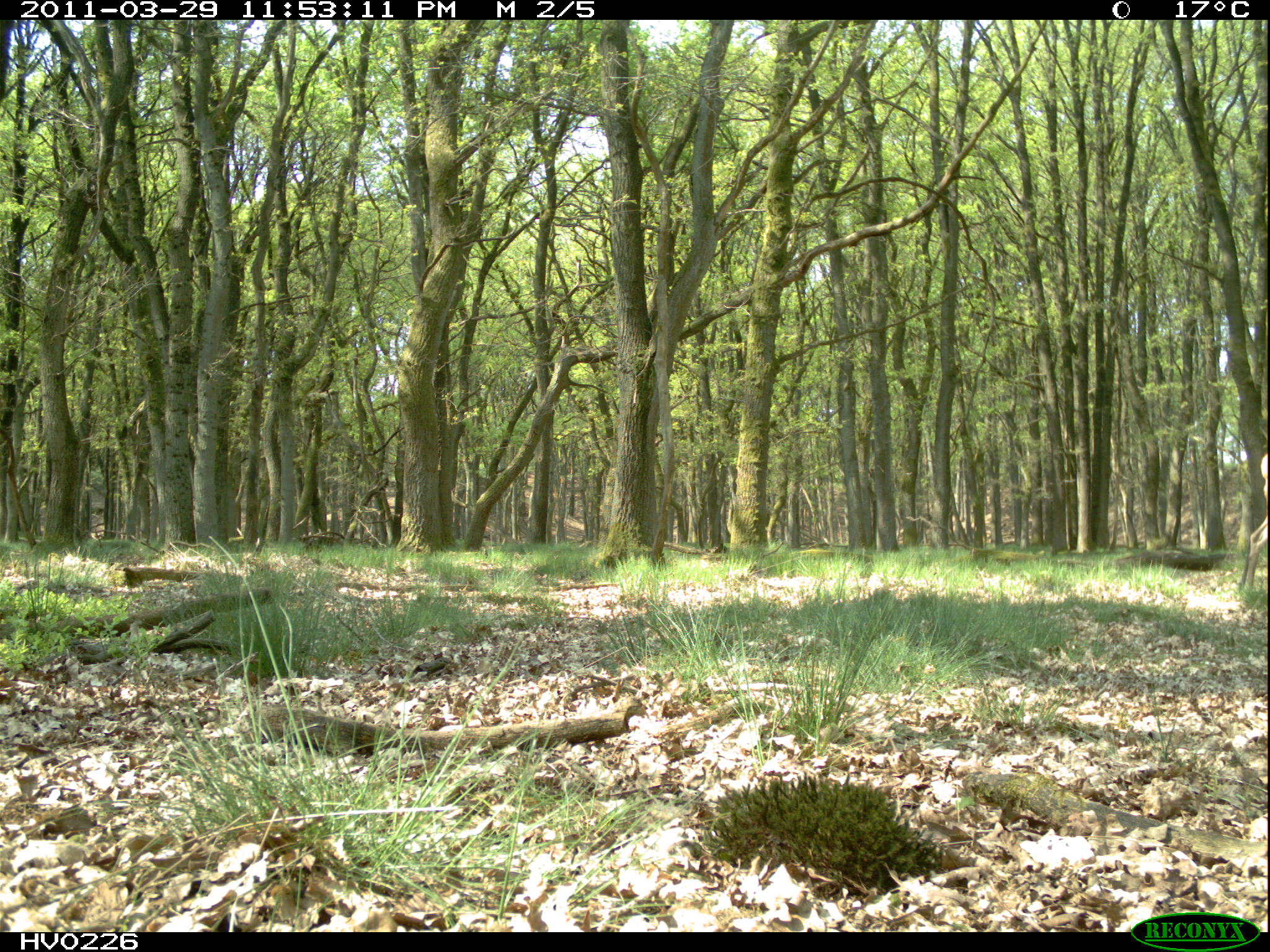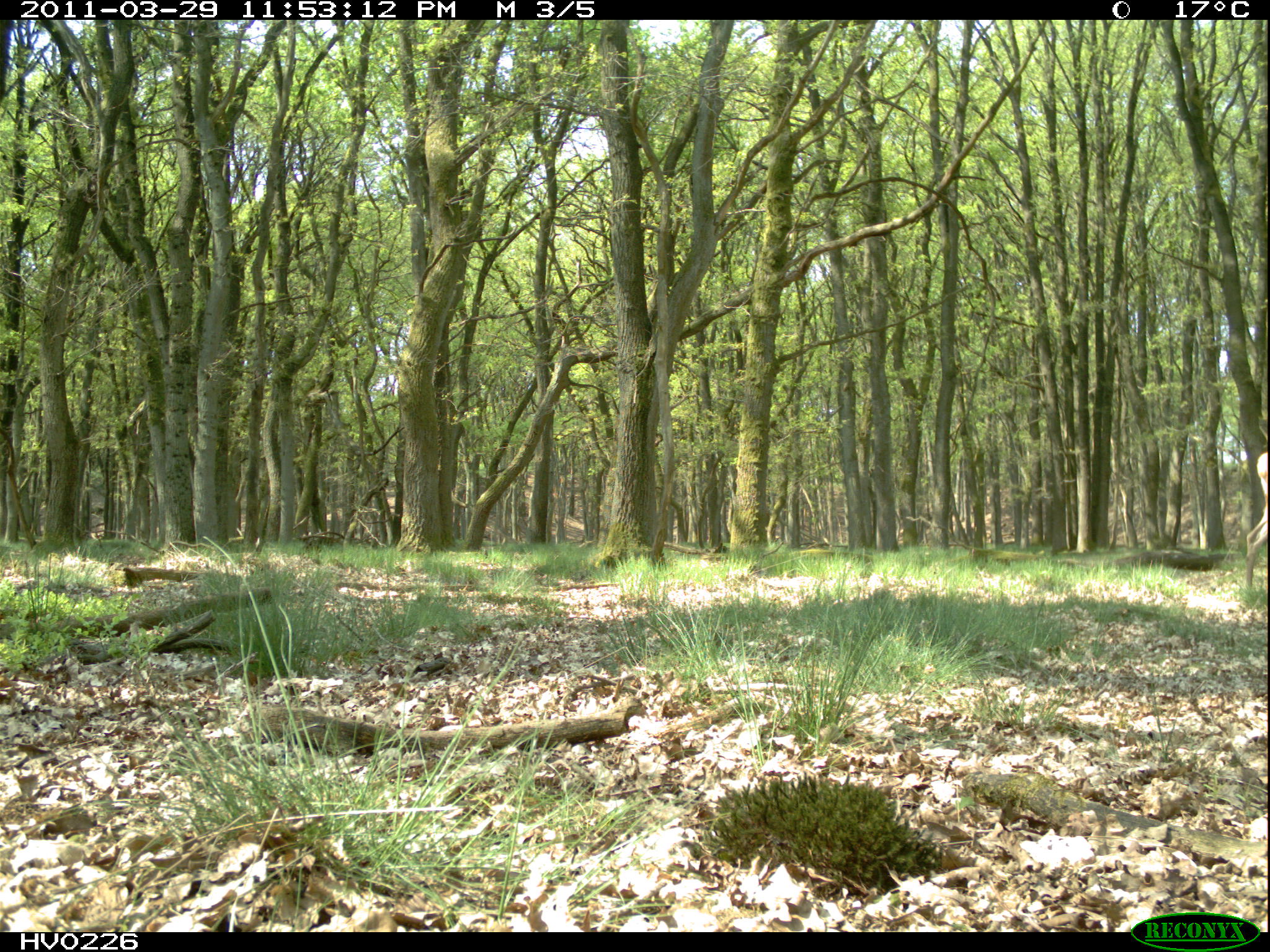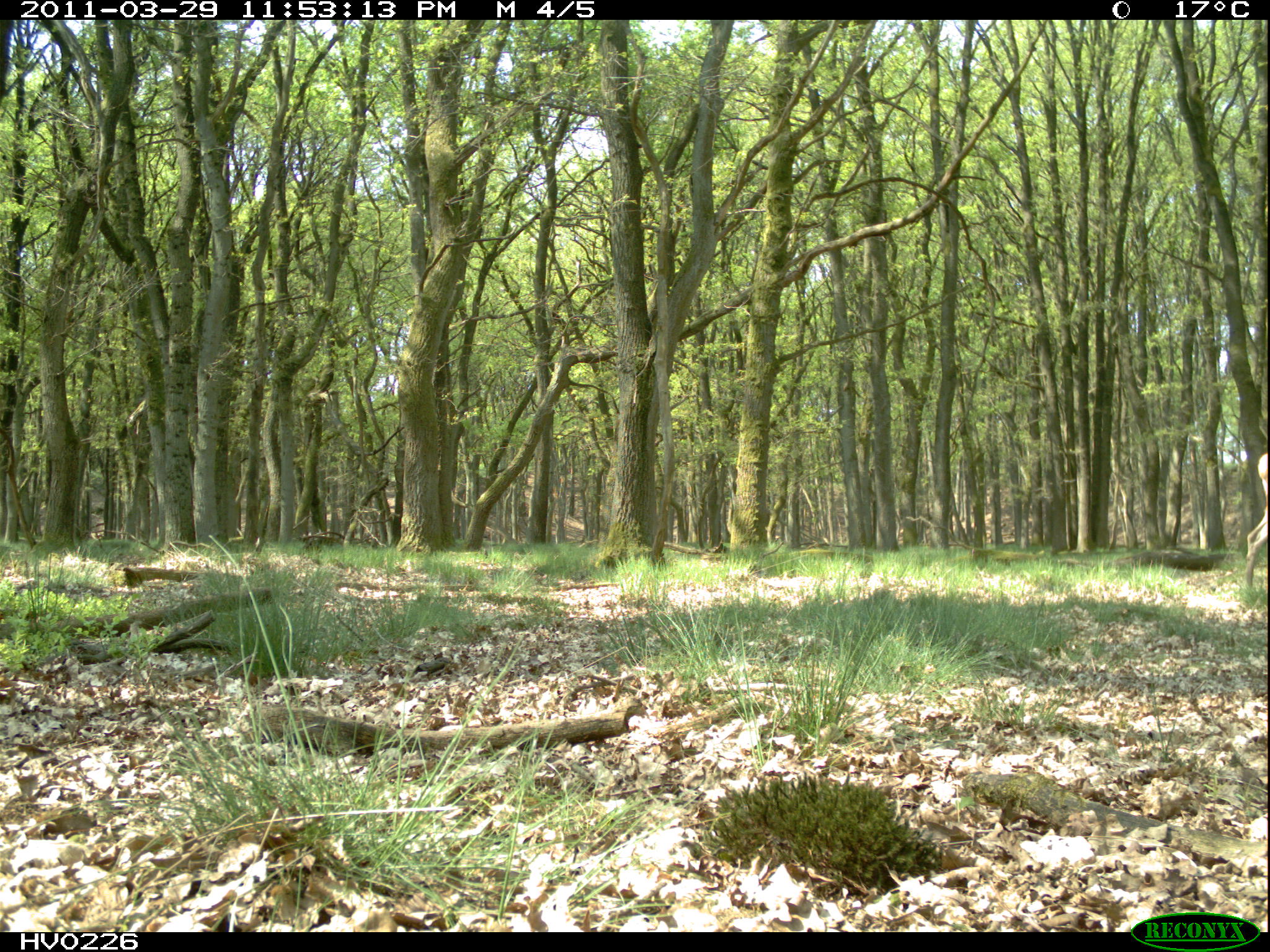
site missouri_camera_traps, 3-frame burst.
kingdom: Animalia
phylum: Chordata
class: Mammalia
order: Artiodactyla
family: Cervidae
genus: Cervus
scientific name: Cervus elaphus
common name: red deer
Red deer (Cervus elaphus). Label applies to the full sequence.